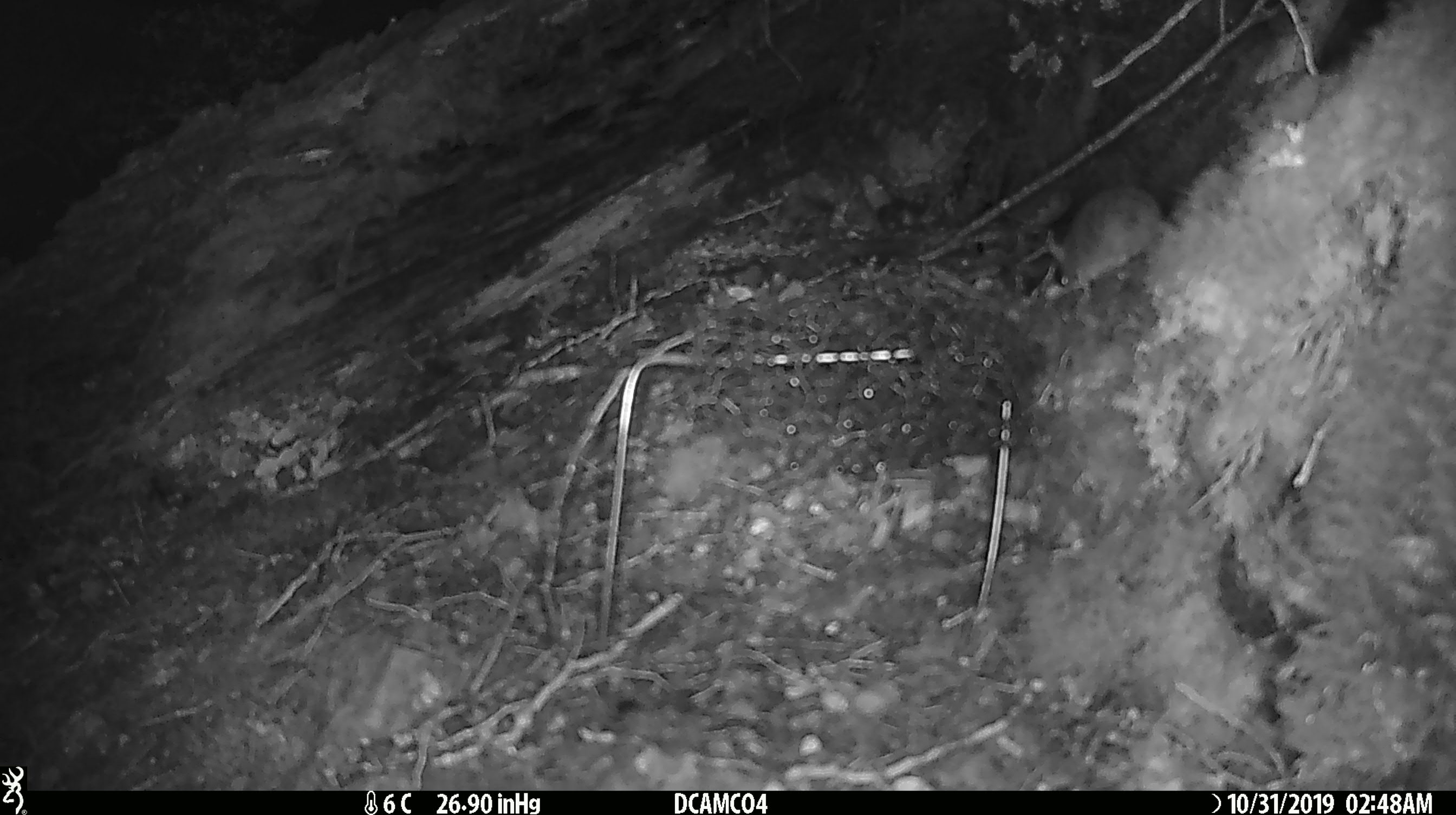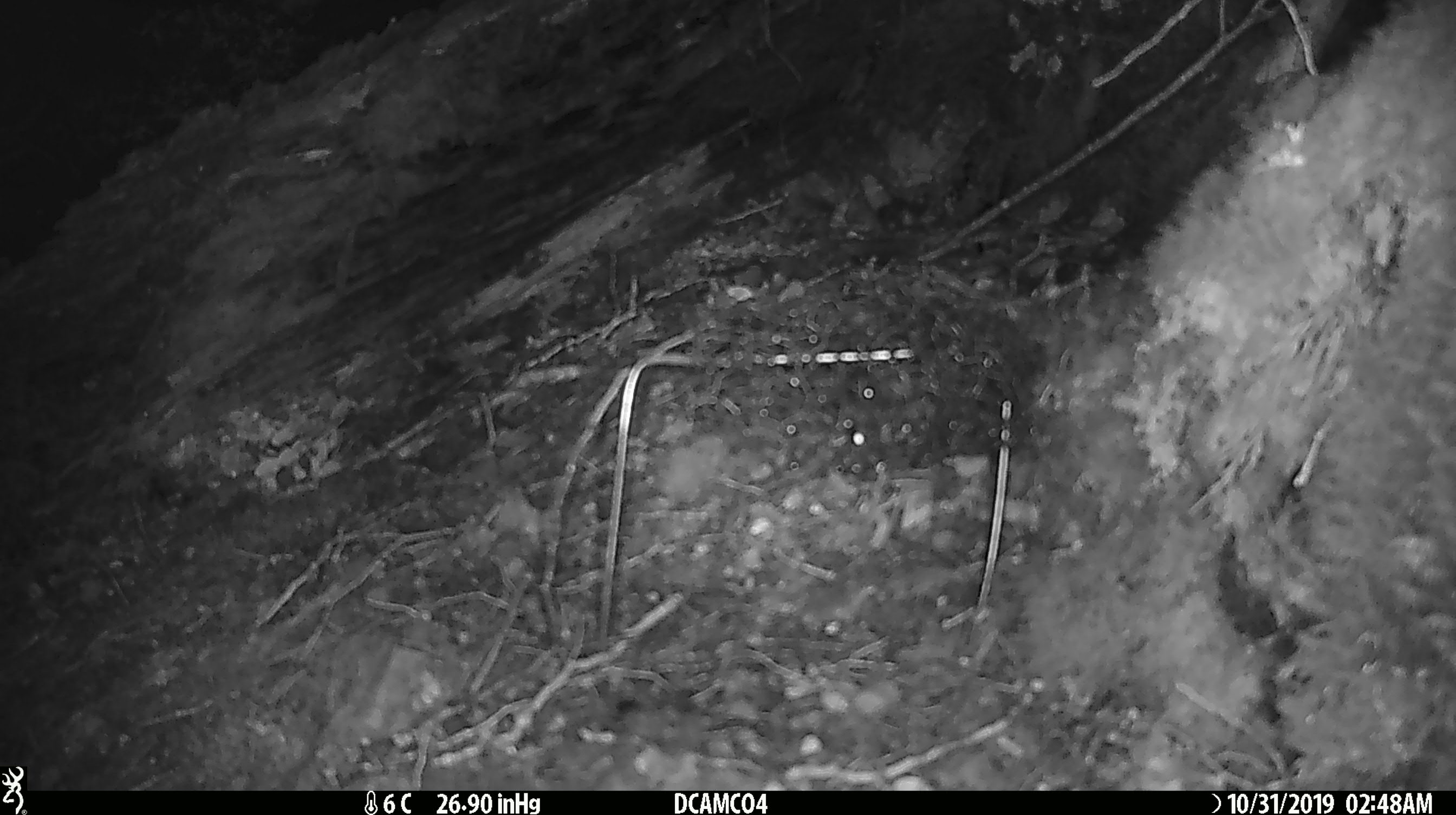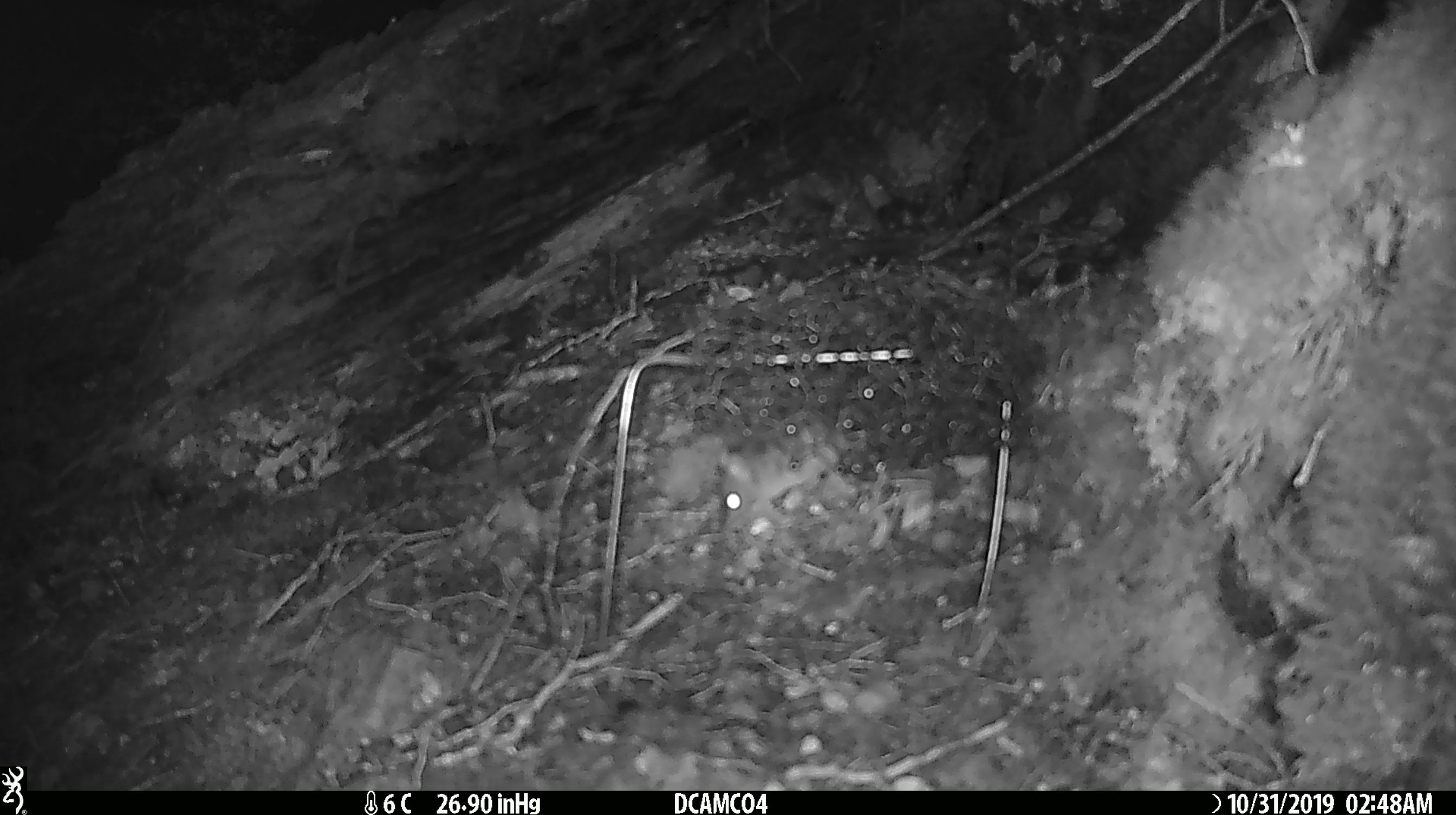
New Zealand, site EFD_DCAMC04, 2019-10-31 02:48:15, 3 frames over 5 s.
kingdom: Animalia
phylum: Chordata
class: Mammalia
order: Rodentia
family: Muridae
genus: Mus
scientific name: Mus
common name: mouse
Mouse (Mus).